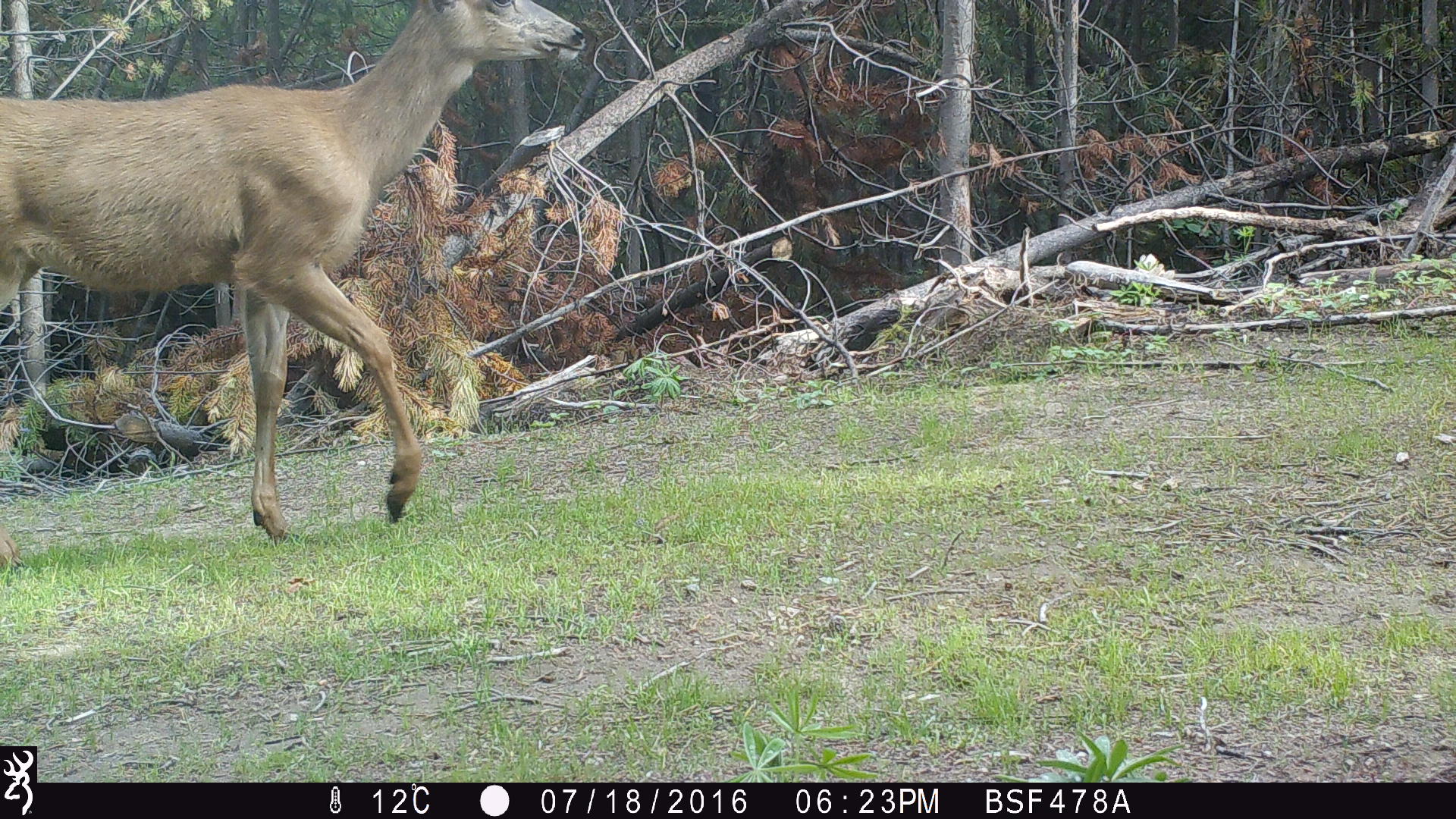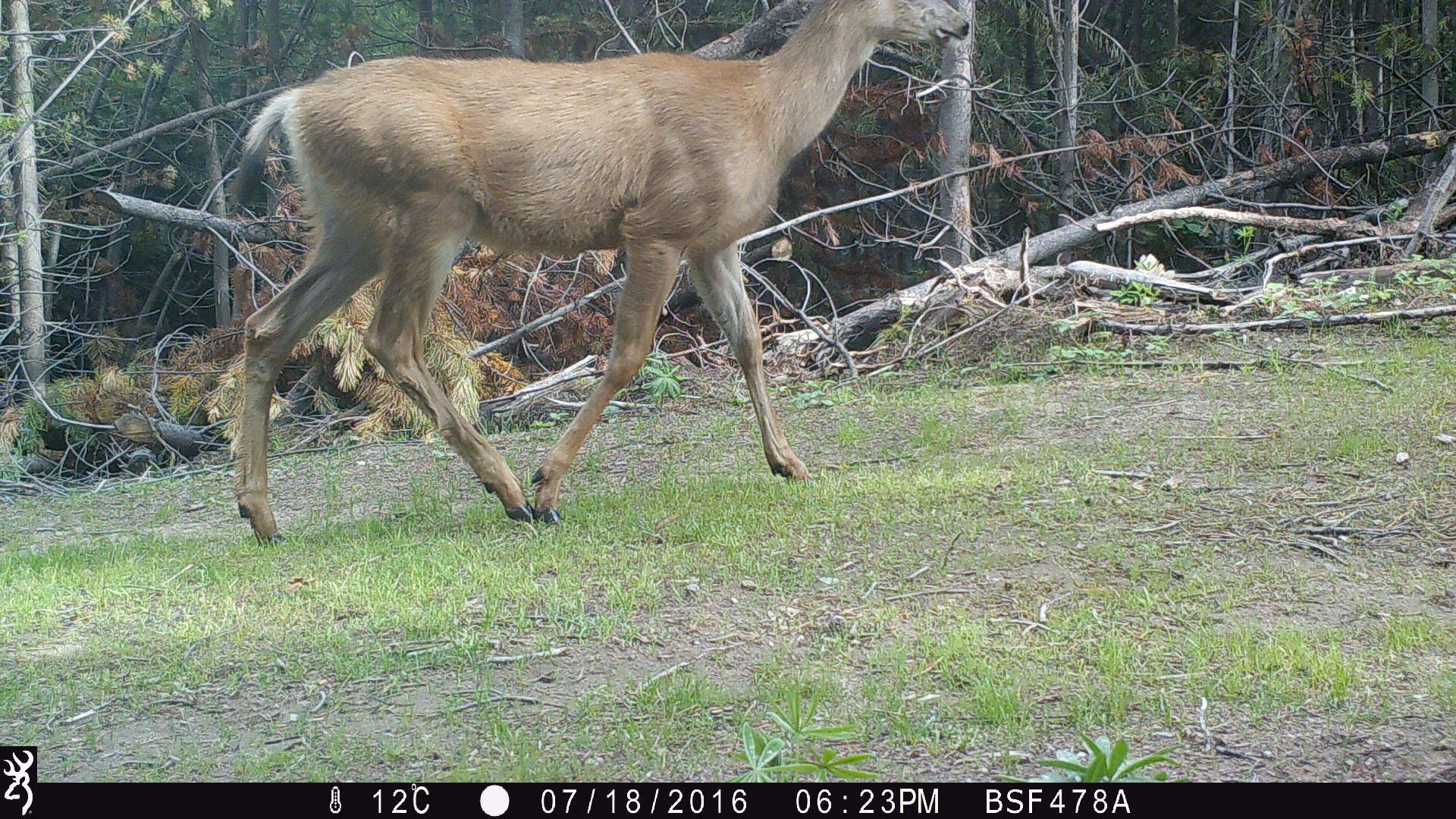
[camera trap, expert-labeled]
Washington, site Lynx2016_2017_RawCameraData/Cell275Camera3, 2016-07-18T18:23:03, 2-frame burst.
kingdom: Animalia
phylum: Chordata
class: Mammalia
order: Artiodactyla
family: Cervidae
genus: Odocoileus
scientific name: Odocoileus hemionus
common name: mule deer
Odocoileus hemionus (mule deer). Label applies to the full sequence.